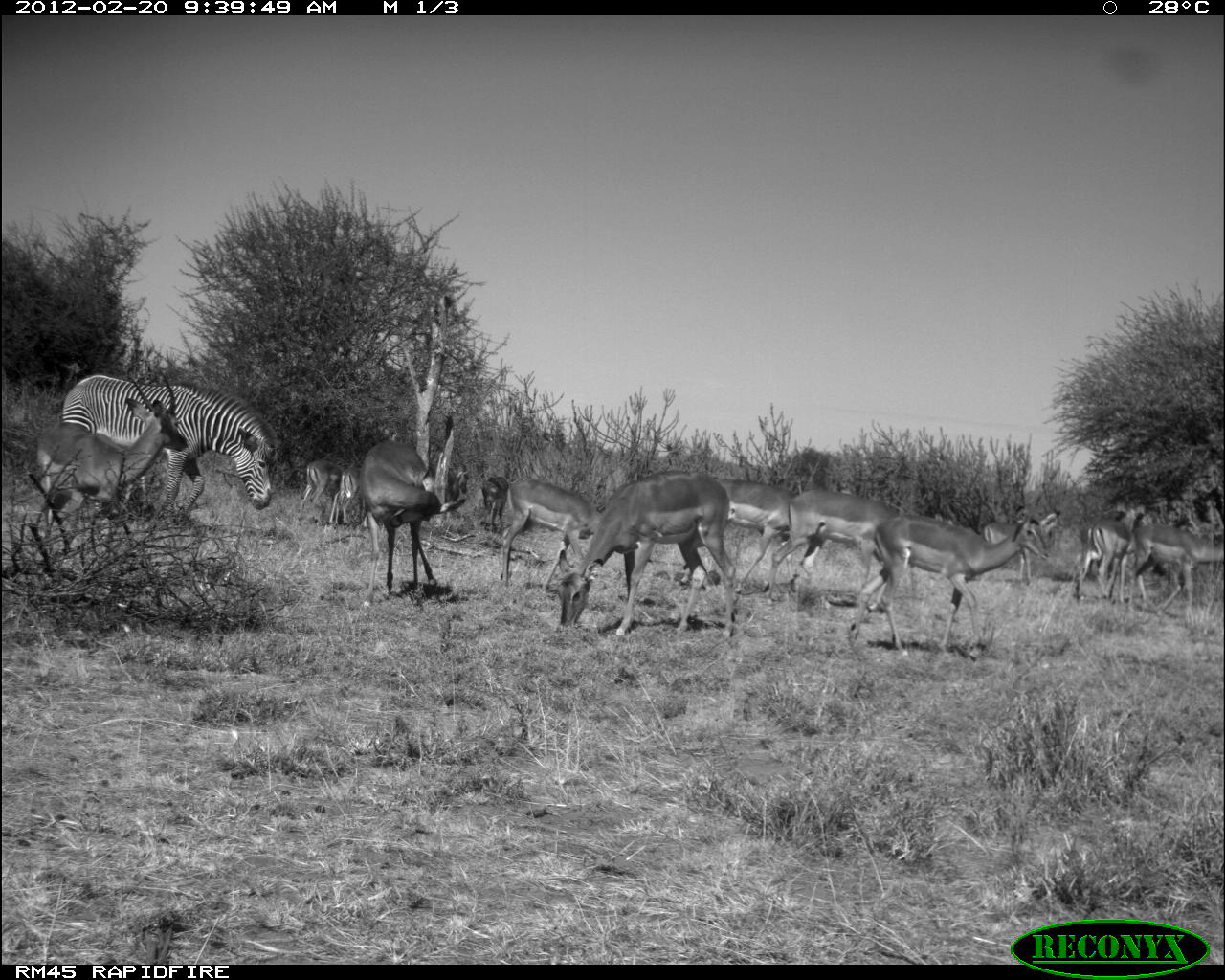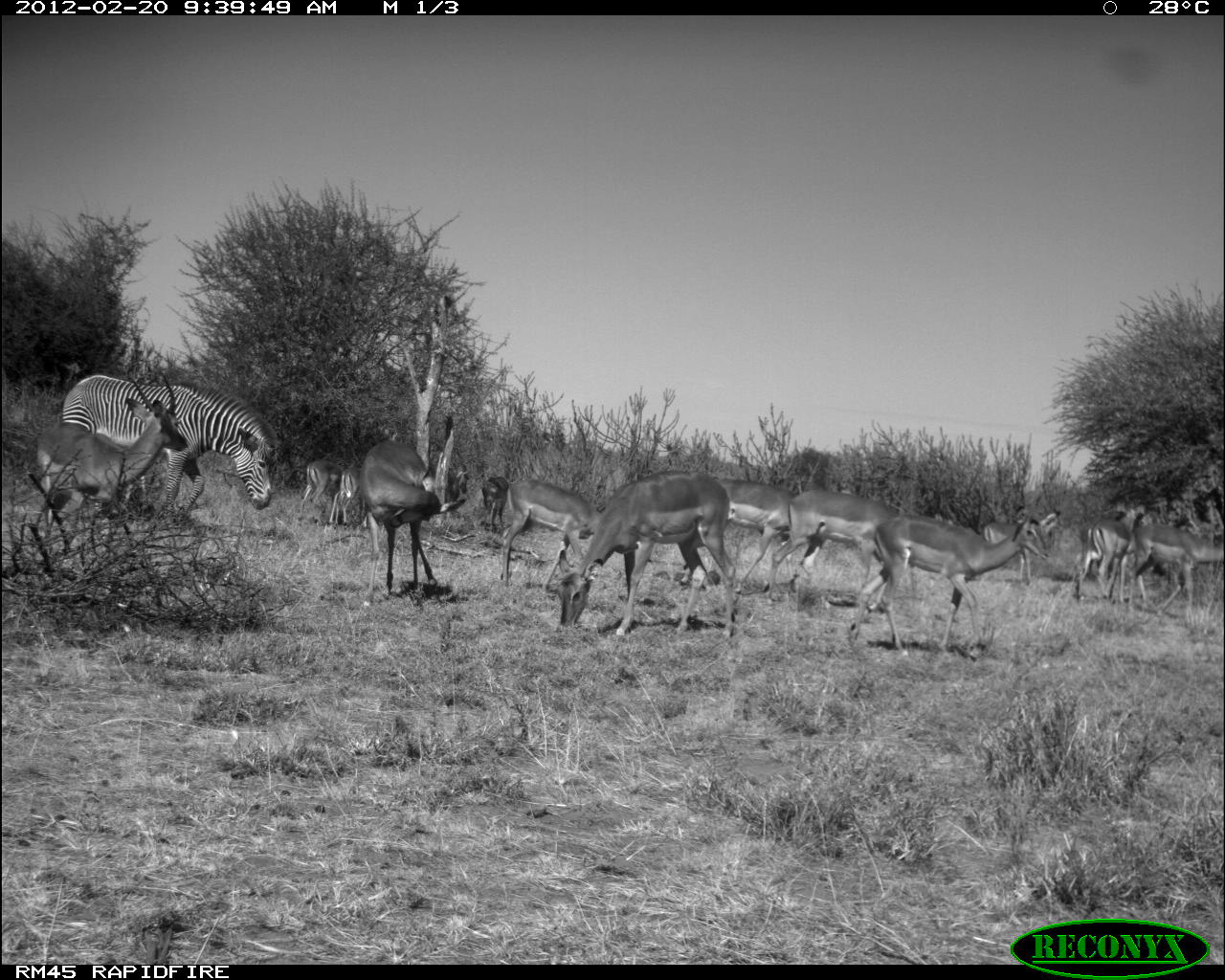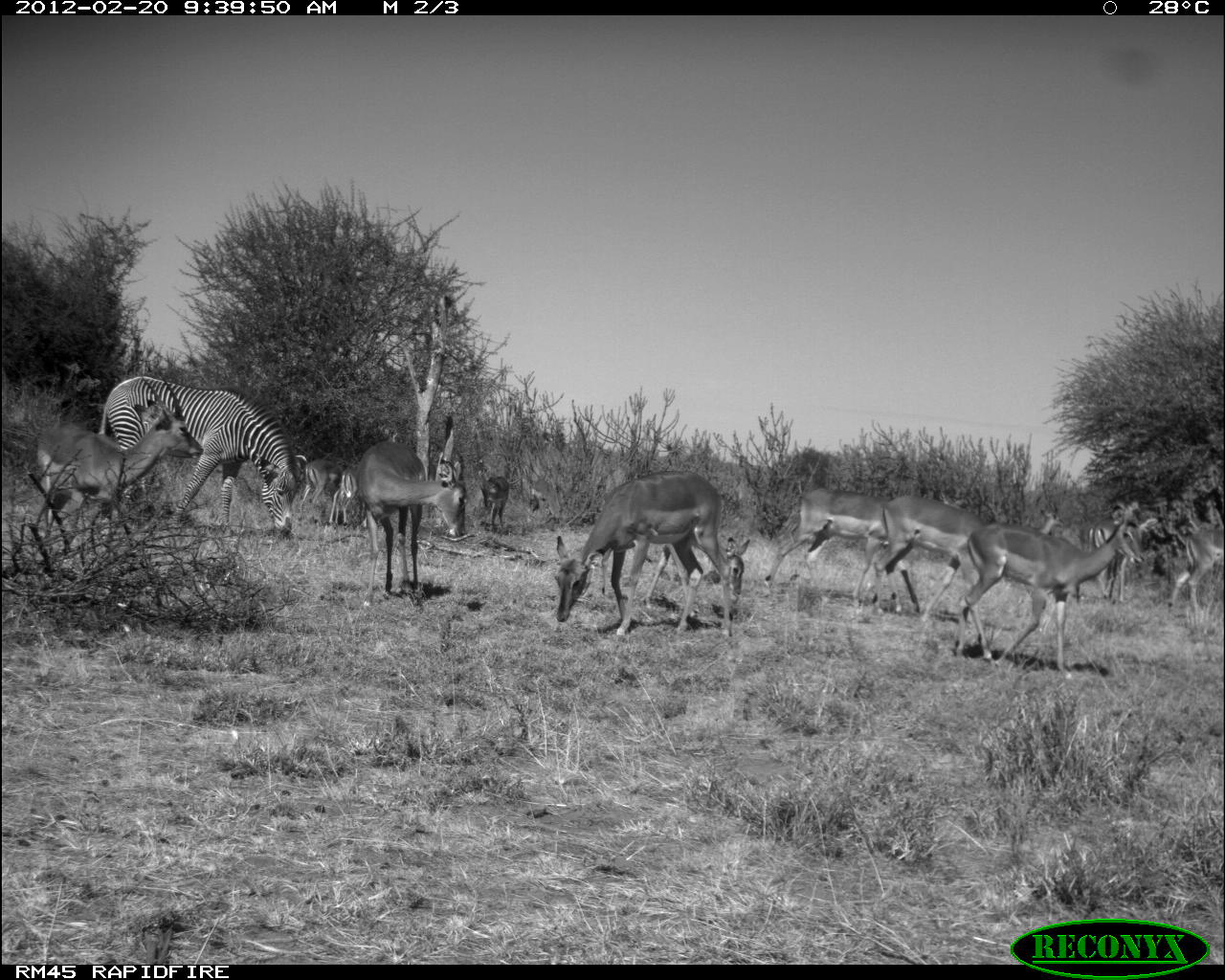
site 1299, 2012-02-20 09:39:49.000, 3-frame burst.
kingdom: Animalia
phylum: Chordata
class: Mammalia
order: Perissodactyla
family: Equidae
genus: Equus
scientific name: Equus grevyi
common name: grévy's zebra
Equus grevyi (grévy's zebra), count 1.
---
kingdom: Animalia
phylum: Chordata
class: Mammalia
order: Artiodactyla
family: Bovidae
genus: Aepyceros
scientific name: Aepyceros melampus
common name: impala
Aepyceros melampus (impala), count 13.